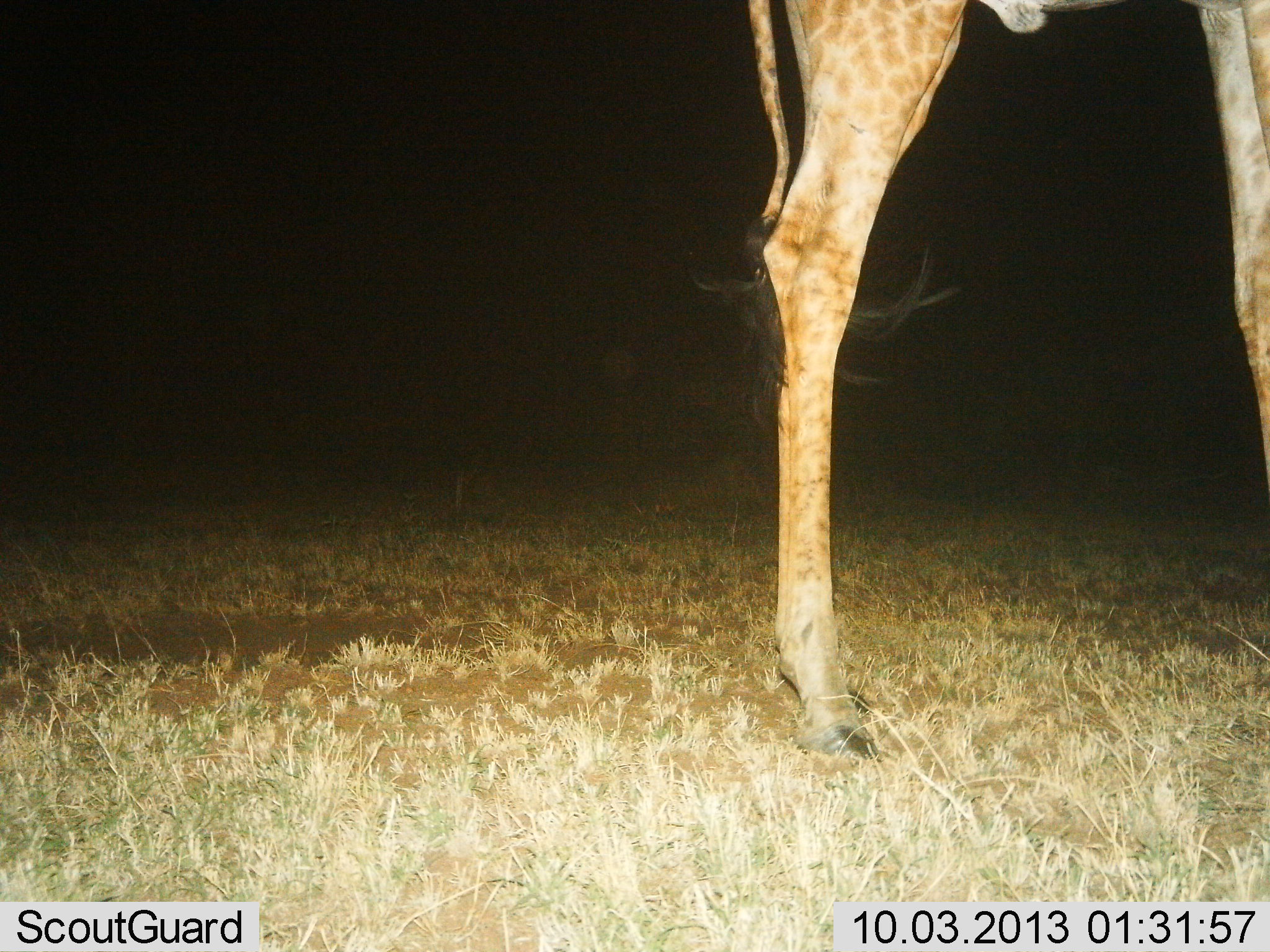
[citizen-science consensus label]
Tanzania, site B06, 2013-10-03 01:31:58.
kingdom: Animalia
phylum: Chordata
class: Mammalia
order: Artiodactyla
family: Giraffidae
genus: Giraffa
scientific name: Giraffa camelopardalis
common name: giraffe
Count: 1.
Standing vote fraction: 86%.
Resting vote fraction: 4%.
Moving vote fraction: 16%.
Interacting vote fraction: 2%.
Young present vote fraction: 0%.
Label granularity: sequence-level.